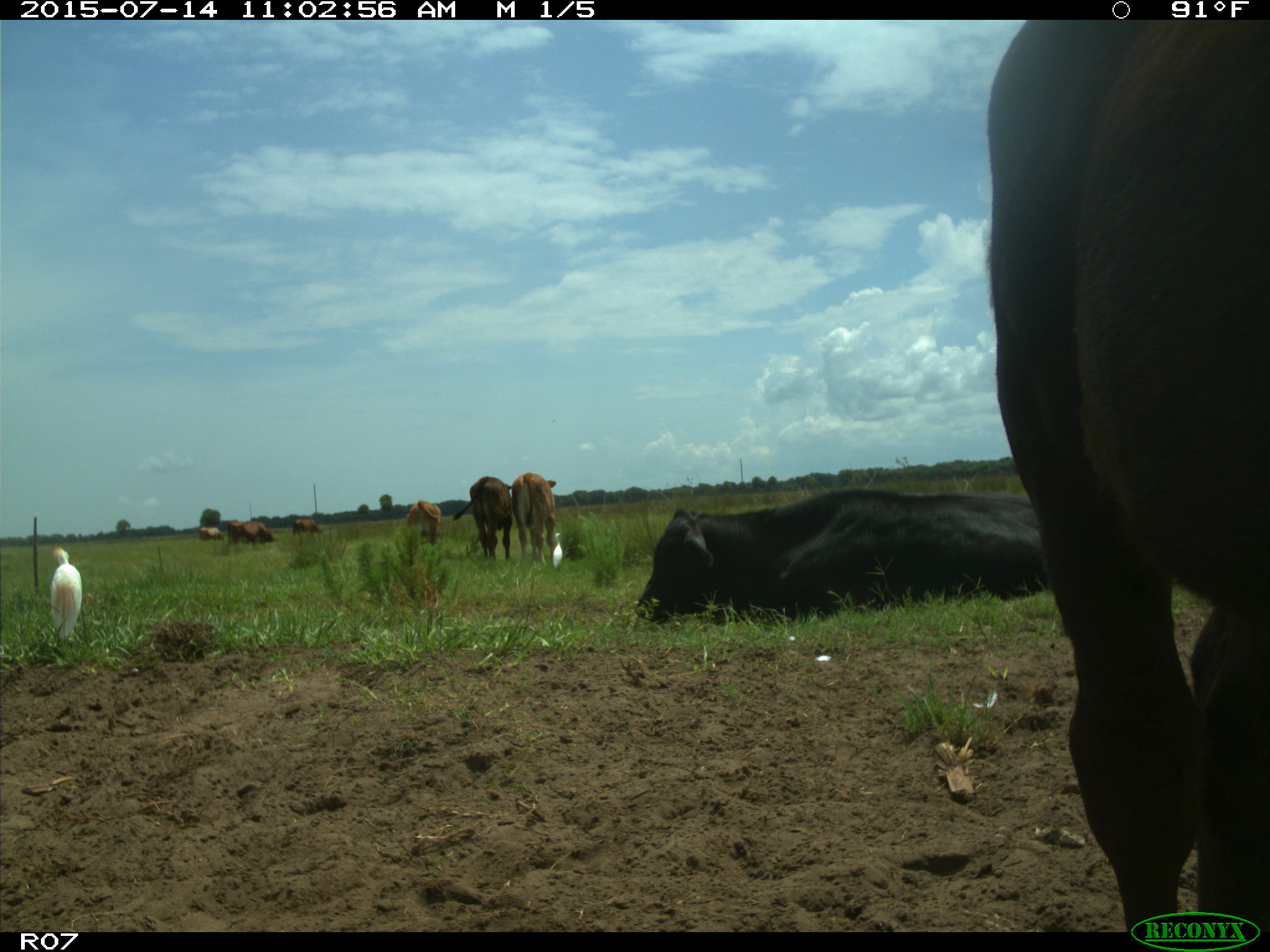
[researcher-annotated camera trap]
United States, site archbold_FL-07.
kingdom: Animalia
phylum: Chordata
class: Mammalia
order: Artiodactyla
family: Bovidae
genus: Bos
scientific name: Bos taurus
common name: domestic cow